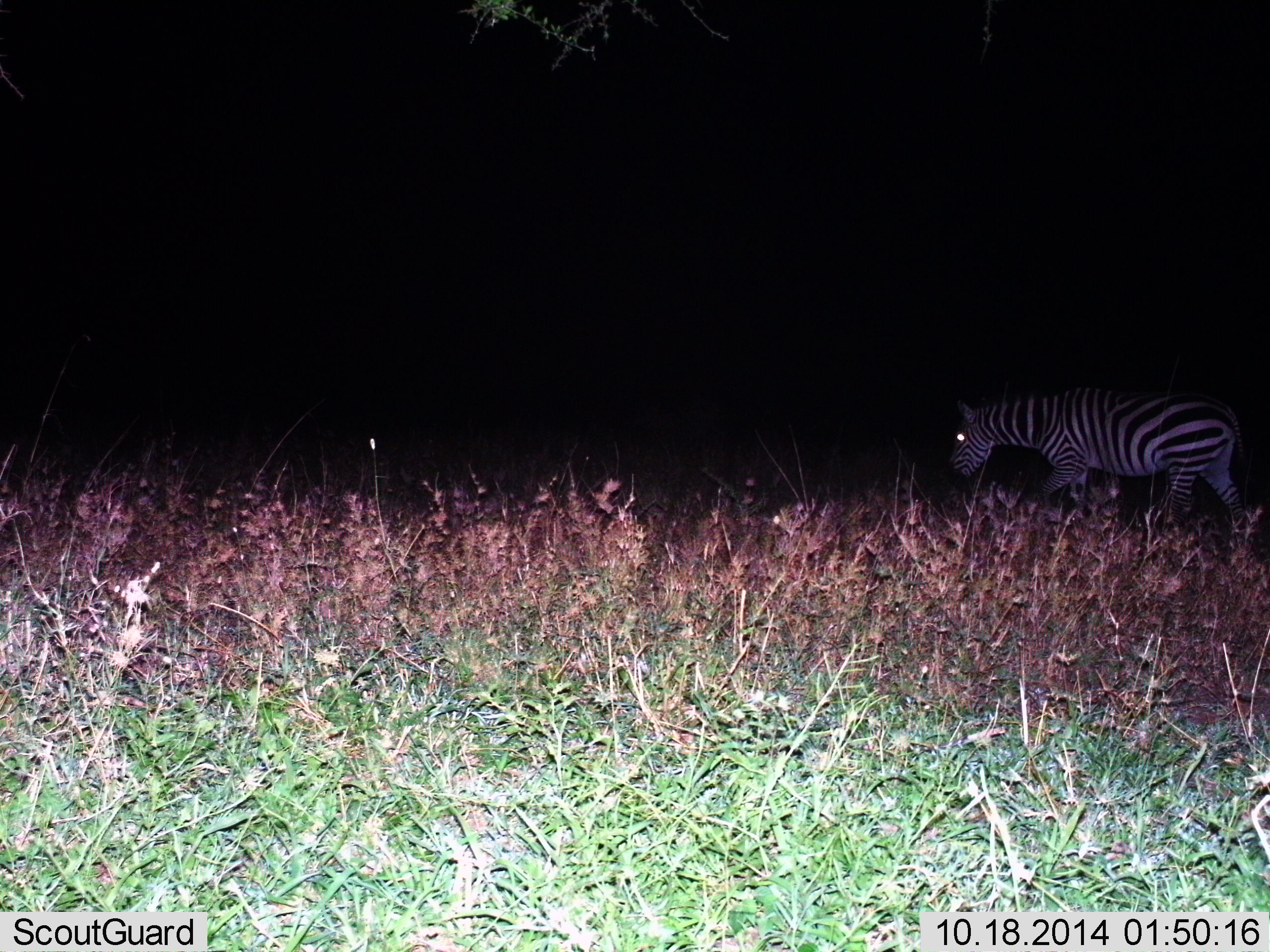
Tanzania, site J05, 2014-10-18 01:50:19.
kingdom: Animalia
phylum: Chordata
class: Mammalia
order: Perissodactyla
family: Equidae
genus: Equus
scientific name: Equus quagga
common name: plains zebra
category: zebra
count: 1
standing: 10%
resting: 0%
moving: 100%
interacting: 0%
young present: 0%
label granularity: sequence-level